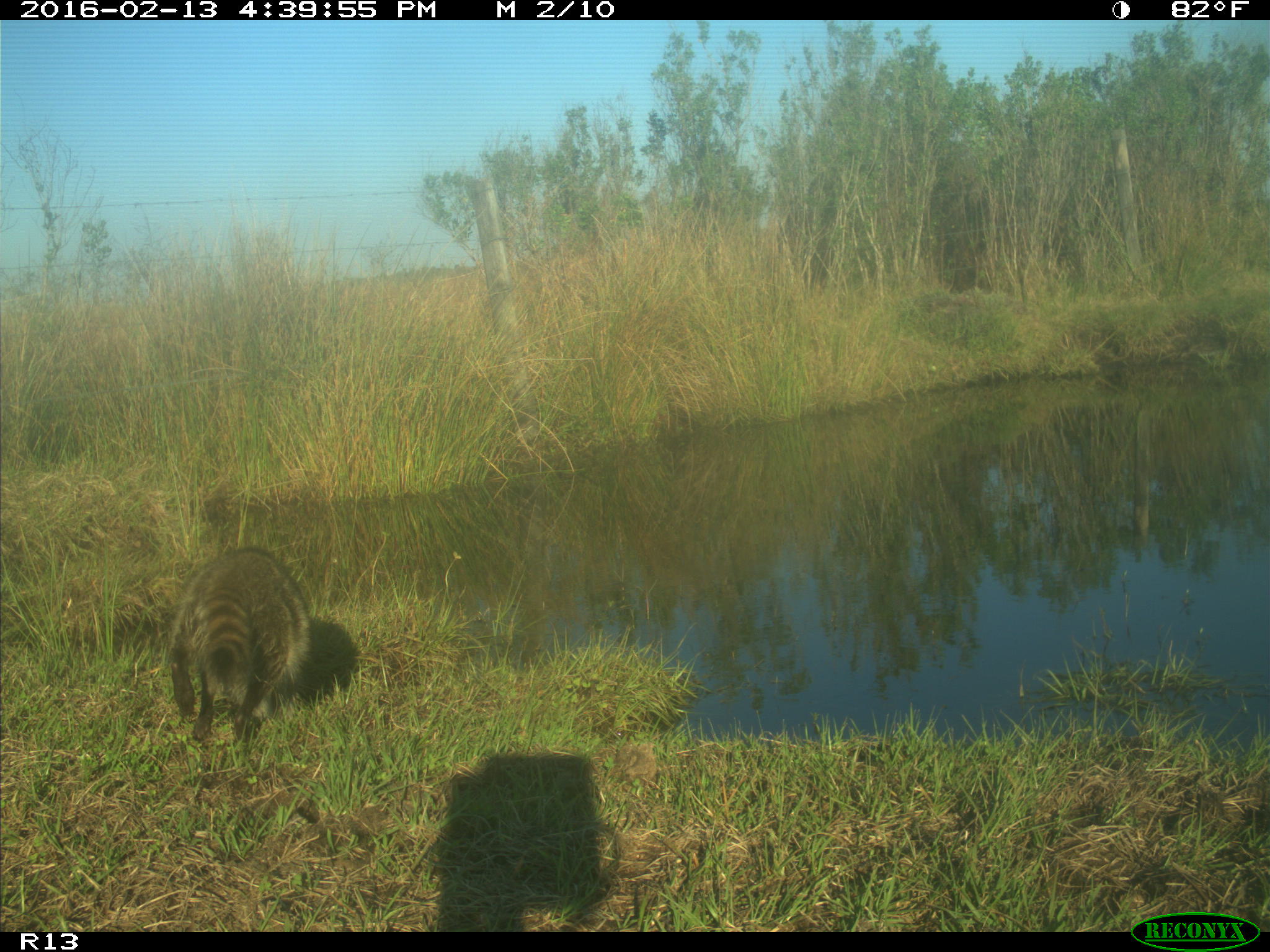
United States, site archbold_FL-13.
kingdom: Animalia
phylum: Chordata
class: Mammalia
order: Carnivora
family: Procyonidae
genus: Procyon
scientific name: Procyon lotor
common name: common raccoon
Procyon lotor (common raccoon).